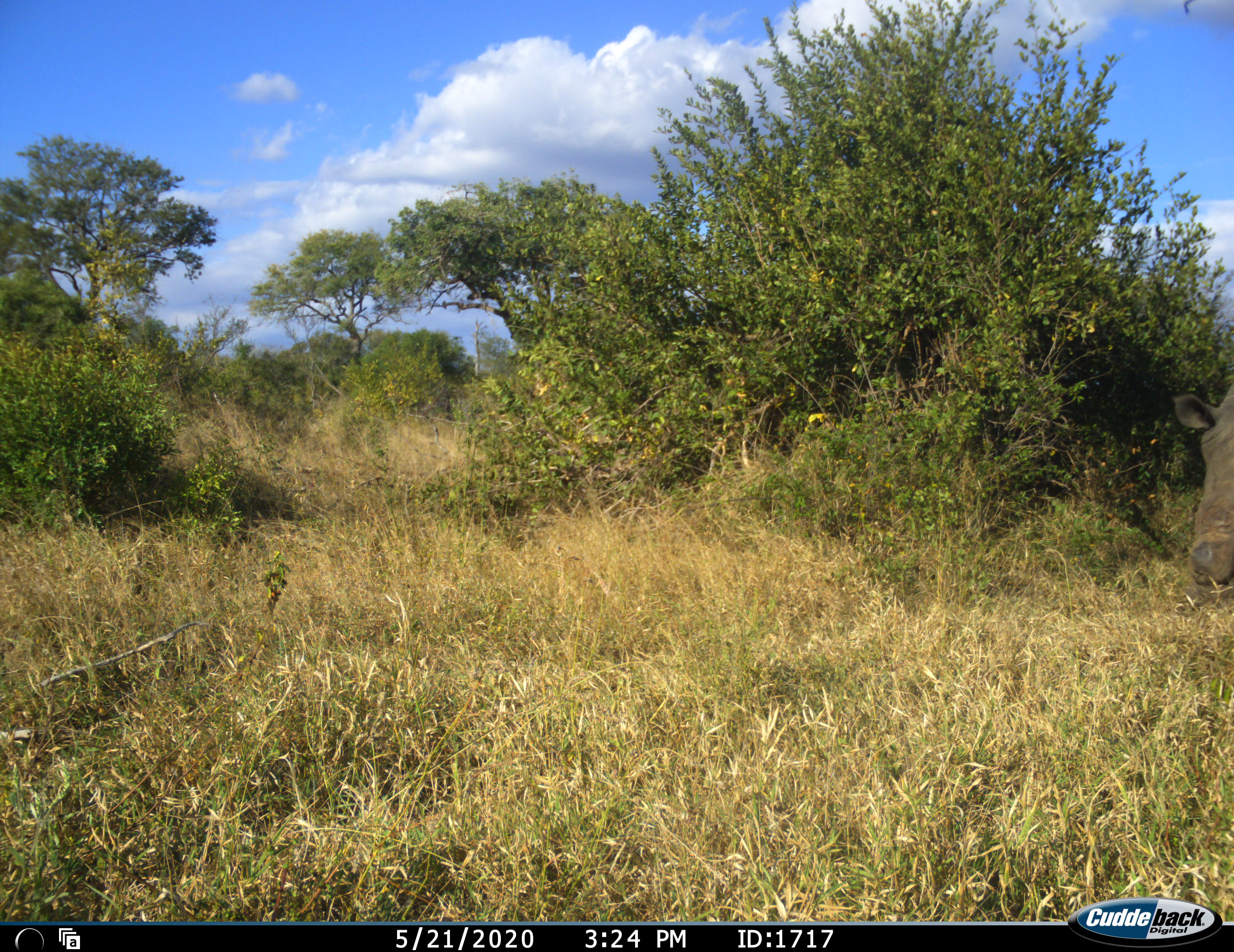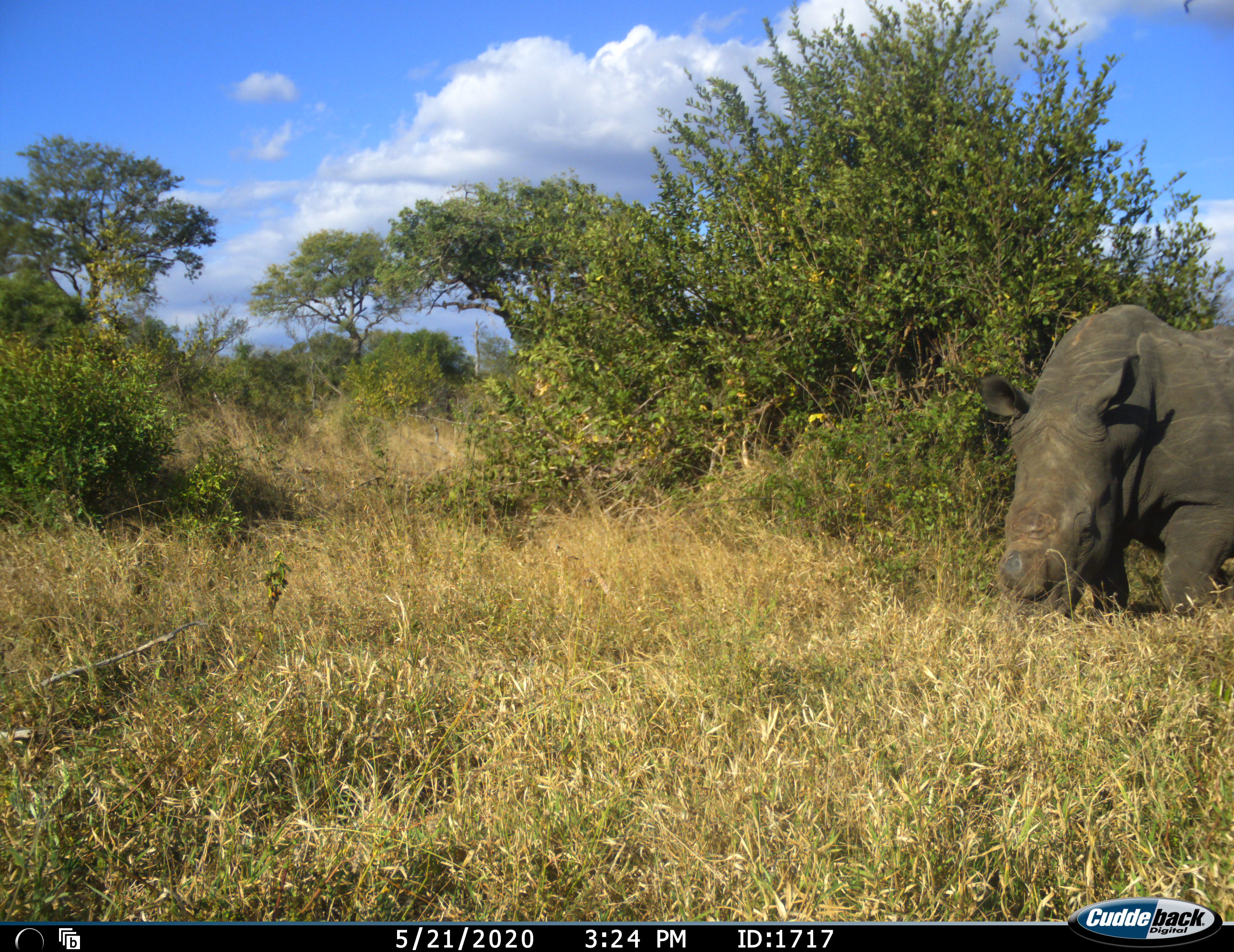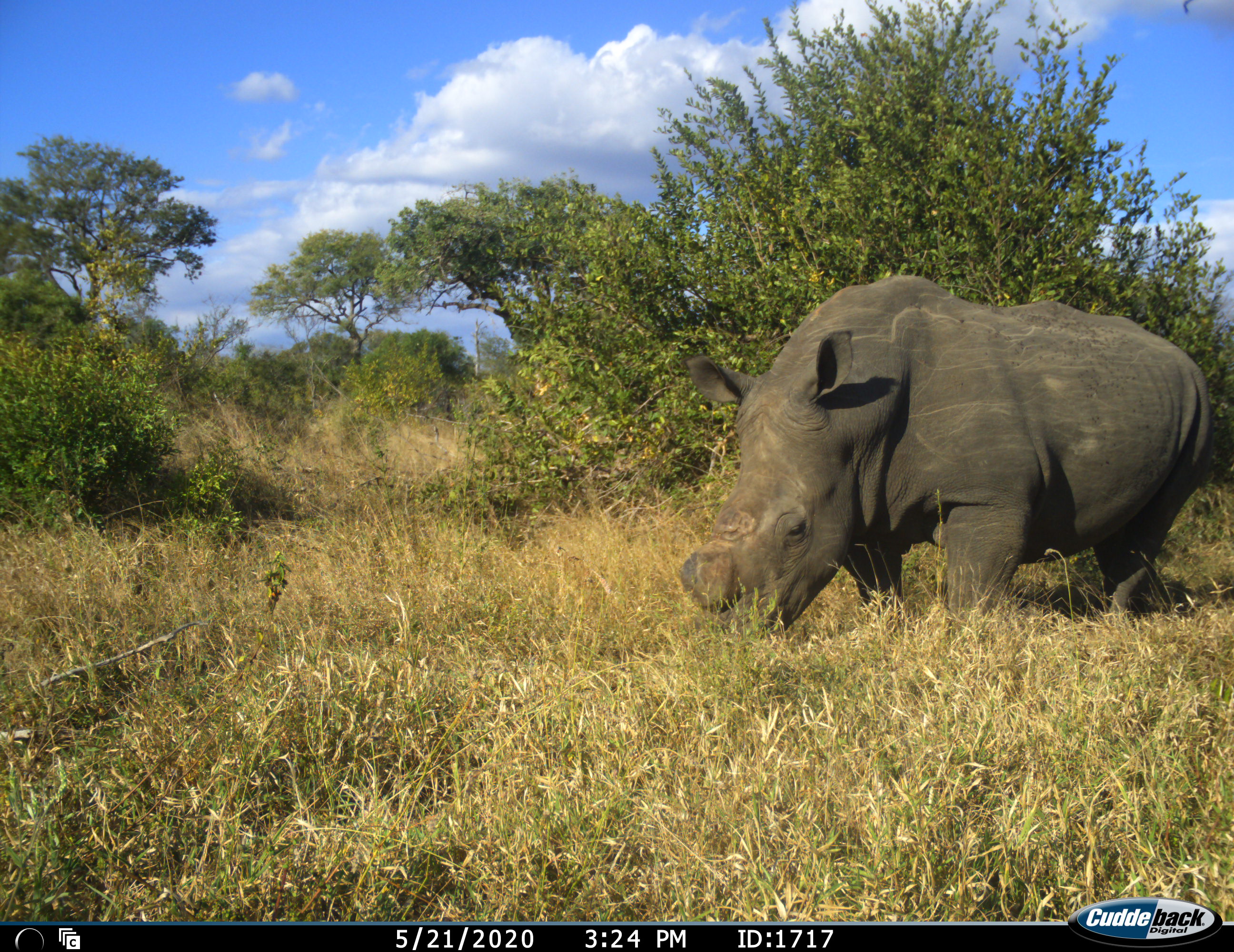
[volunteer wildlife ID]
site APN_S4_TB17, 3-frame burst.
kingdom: Animalia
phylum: Chordata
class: Mammalia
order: Perissodactyla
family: Rhinocerotidae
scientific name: Rhinocerotidae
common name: unknown rhinoceros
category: rhinocerosunknown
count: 1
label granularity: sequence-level